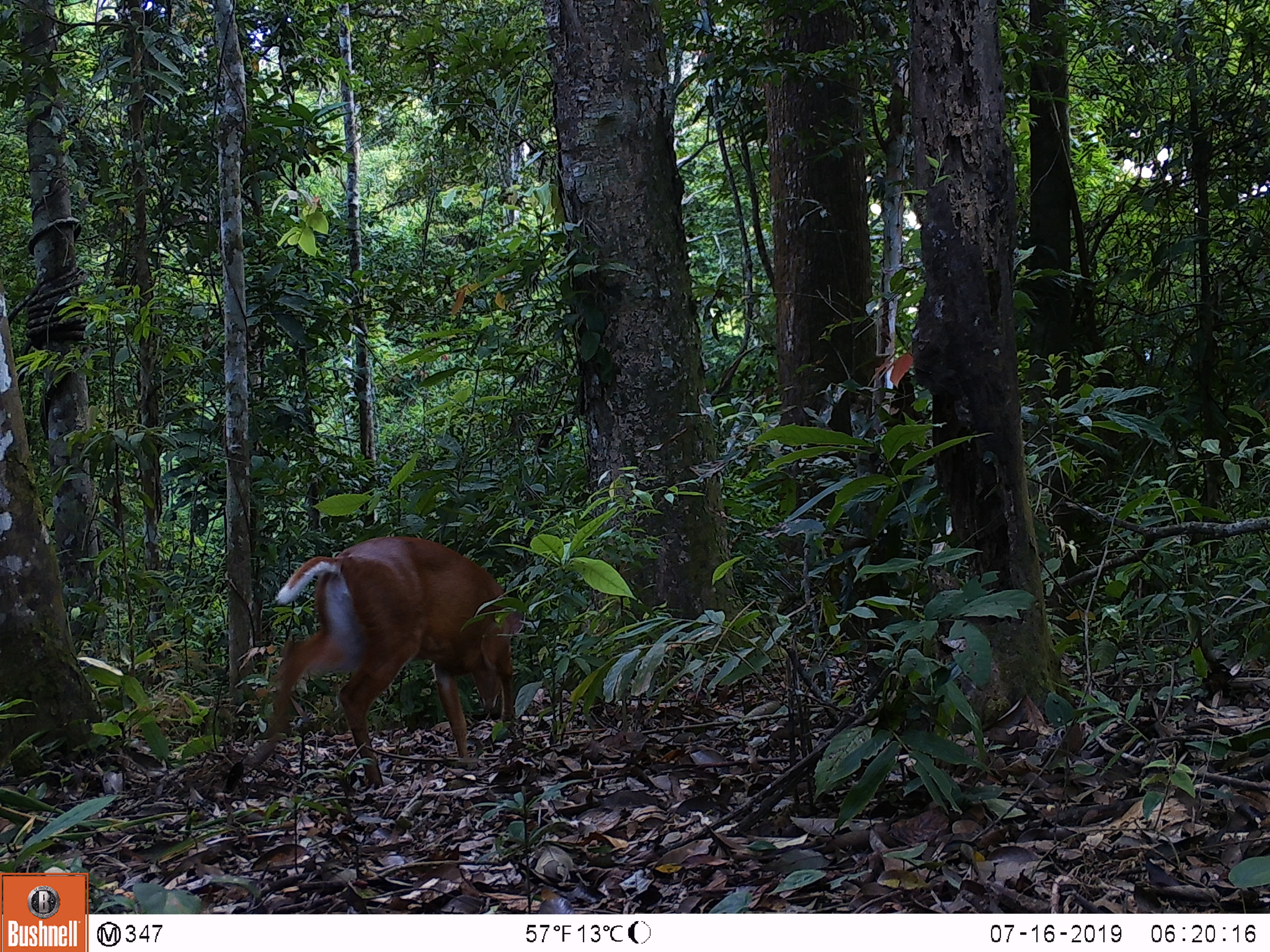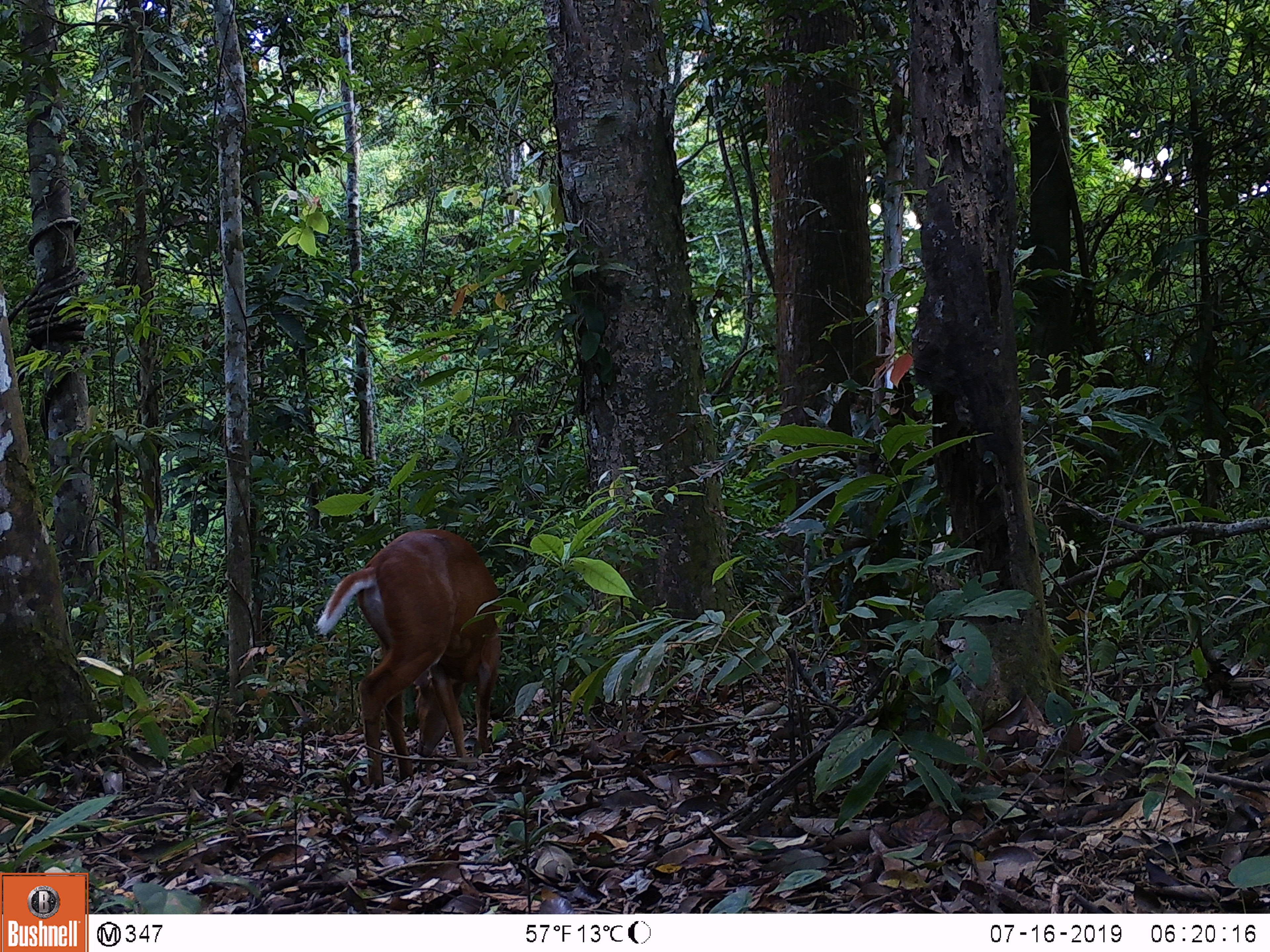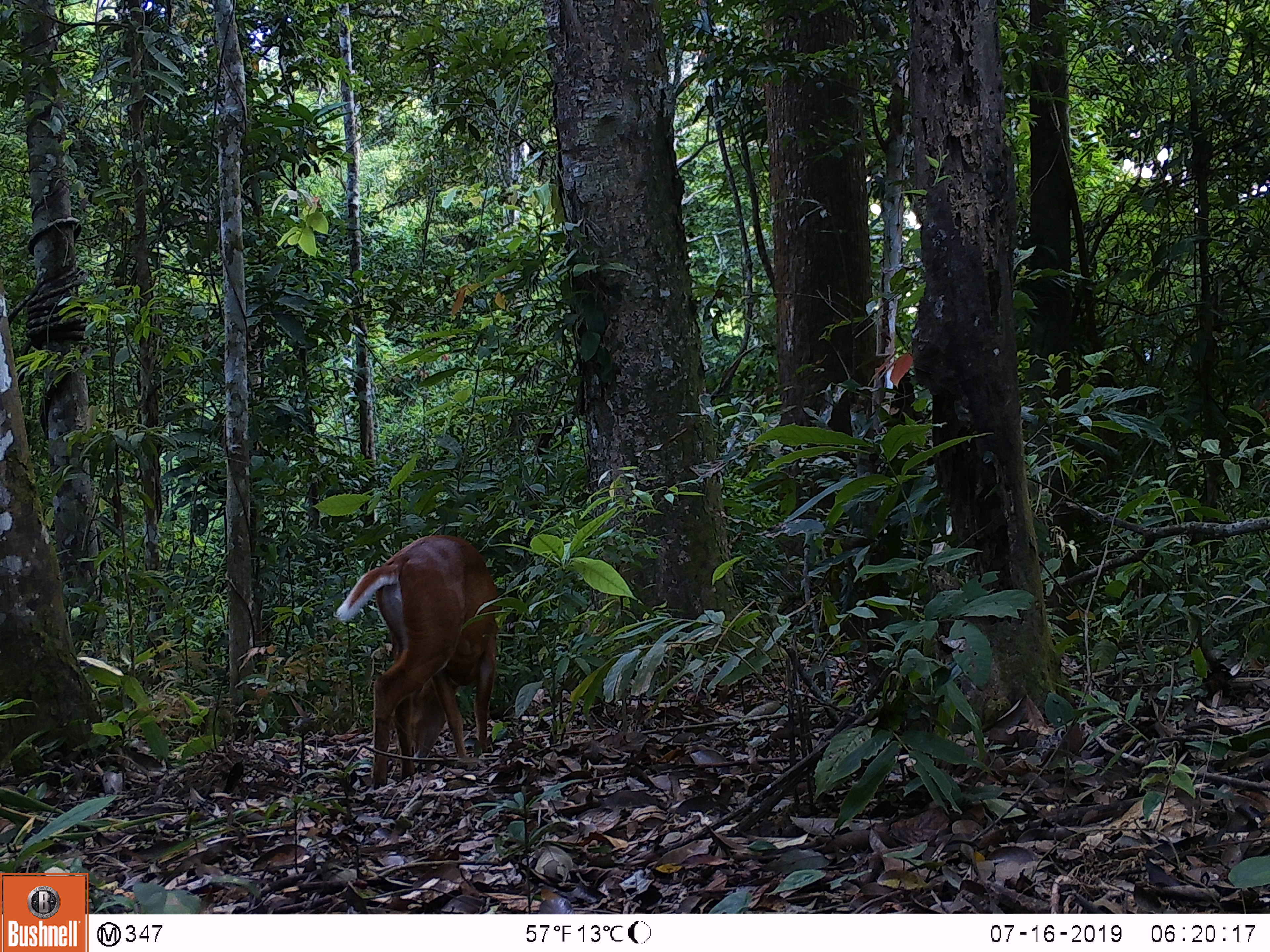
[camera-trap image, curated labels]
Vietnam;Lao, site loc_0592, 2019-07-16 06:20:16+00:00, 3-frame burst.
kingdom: Animalia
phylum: Chordata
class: Mammalia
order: Artiodactyla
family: Cervidae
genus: Muntiacus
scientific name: Muntiacus muntjak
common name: red muntjac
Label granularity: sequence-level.